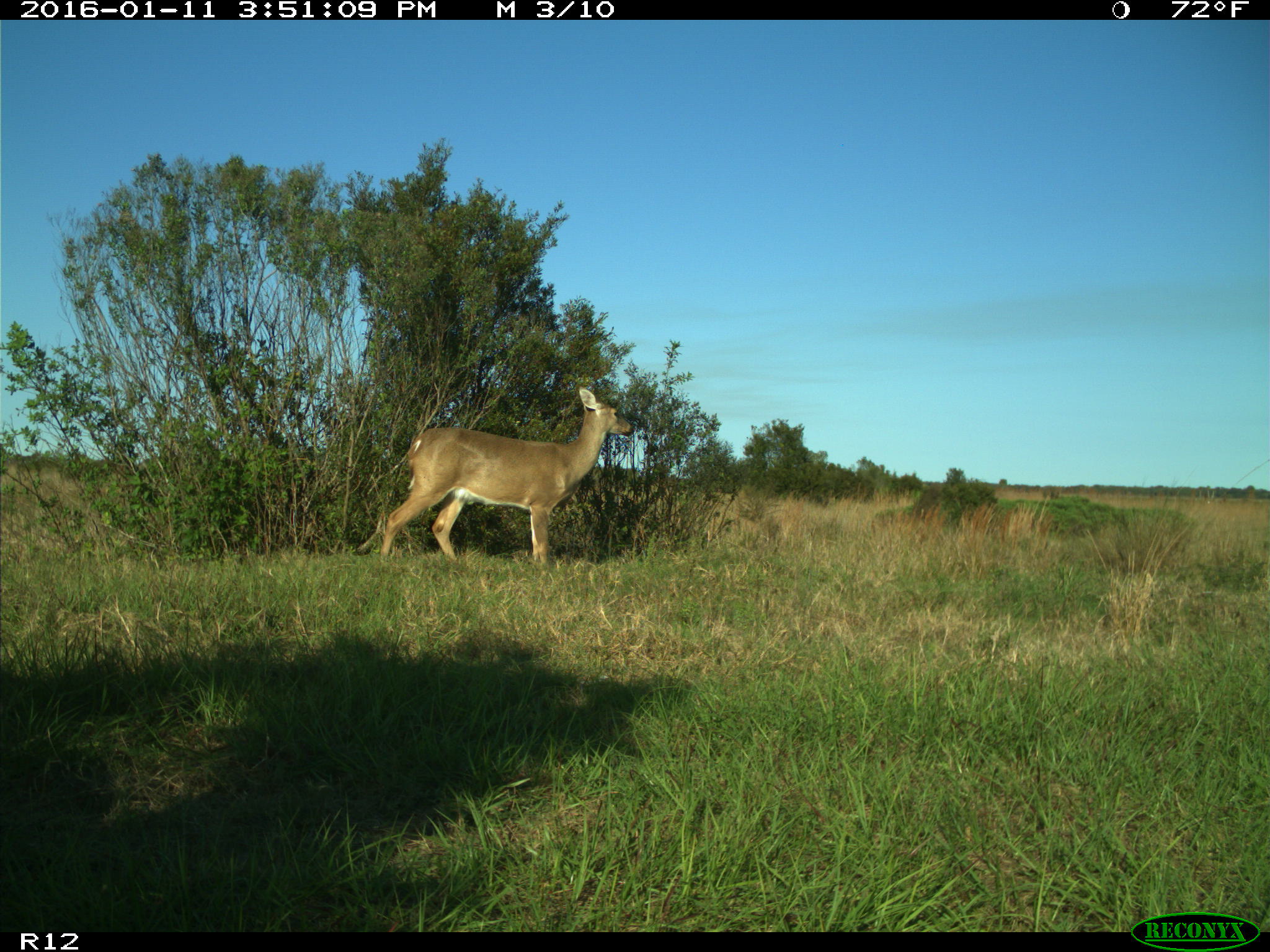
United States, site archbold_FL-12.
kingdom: Animalia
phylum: Chordata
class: Mammalia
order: Artiodactyla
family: Cervidae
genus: Odocoileus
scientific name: Odocoileus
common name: deer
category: unidentified deer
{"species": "unidentified deer (deer) (Odocoileus)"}